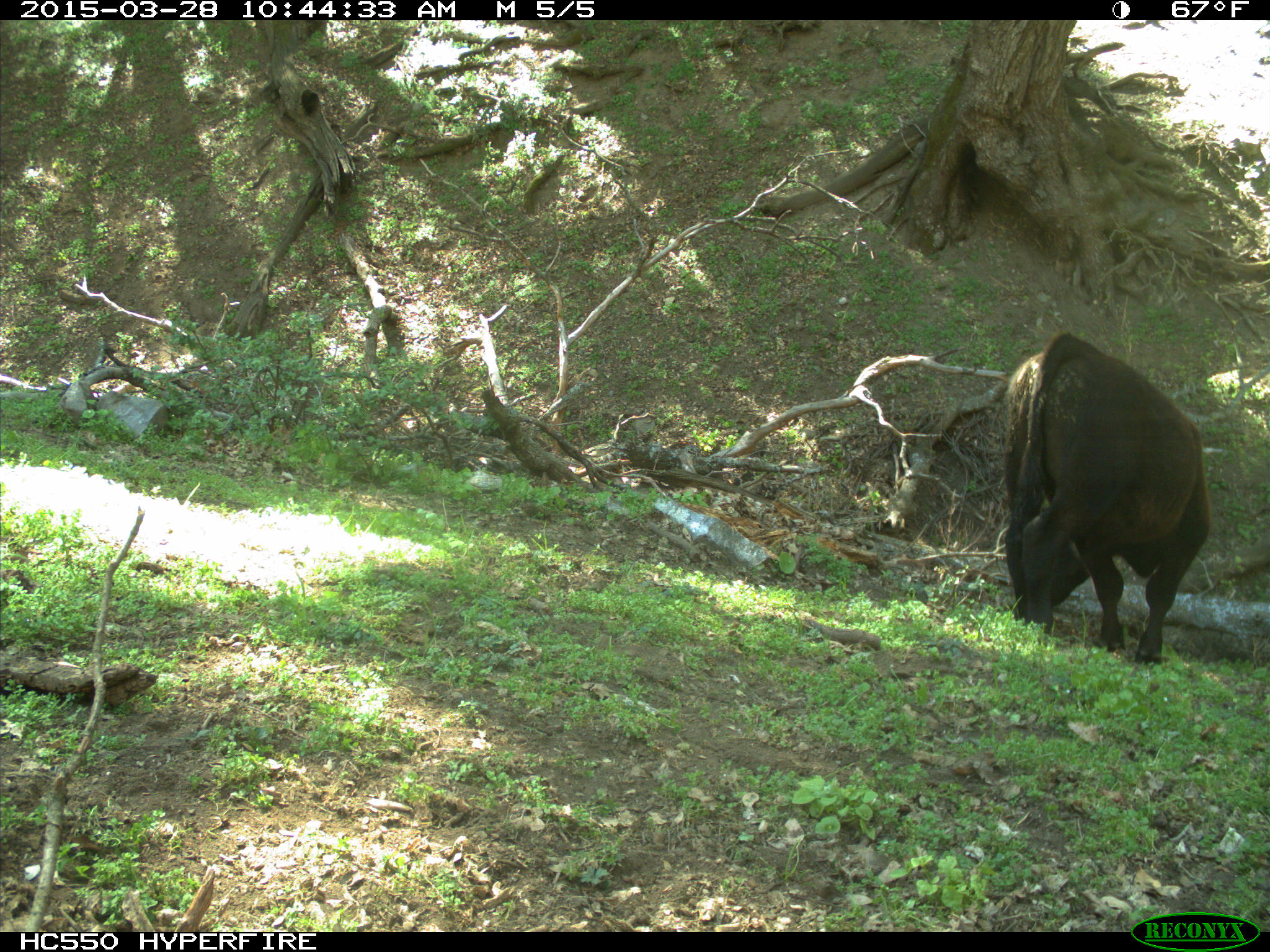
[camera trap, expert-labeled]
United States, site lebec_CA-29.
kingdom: Animalia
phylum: Chordata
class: Mammalia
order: Artiodactyla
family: Bovidae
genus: Bos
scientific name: Bos taurus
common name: domestic cow